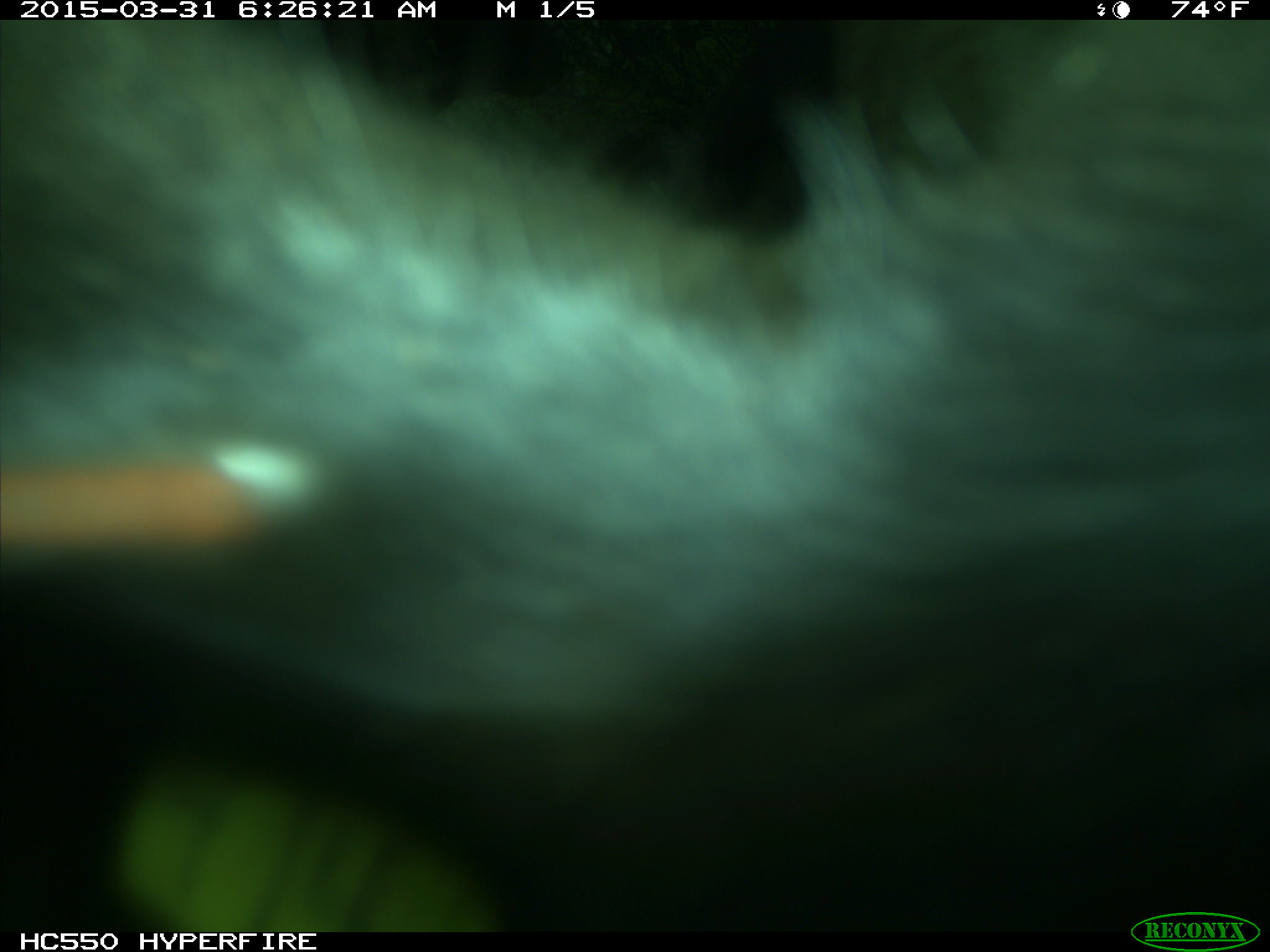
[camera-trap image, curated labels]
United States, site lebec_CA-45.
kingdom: Animalia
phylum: Chordata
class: Mammalia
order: Artiodactyla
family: Bovidae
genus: Bos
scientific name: Bos taurus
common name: domestic cow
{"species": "Bos taurus (domestic cow)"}